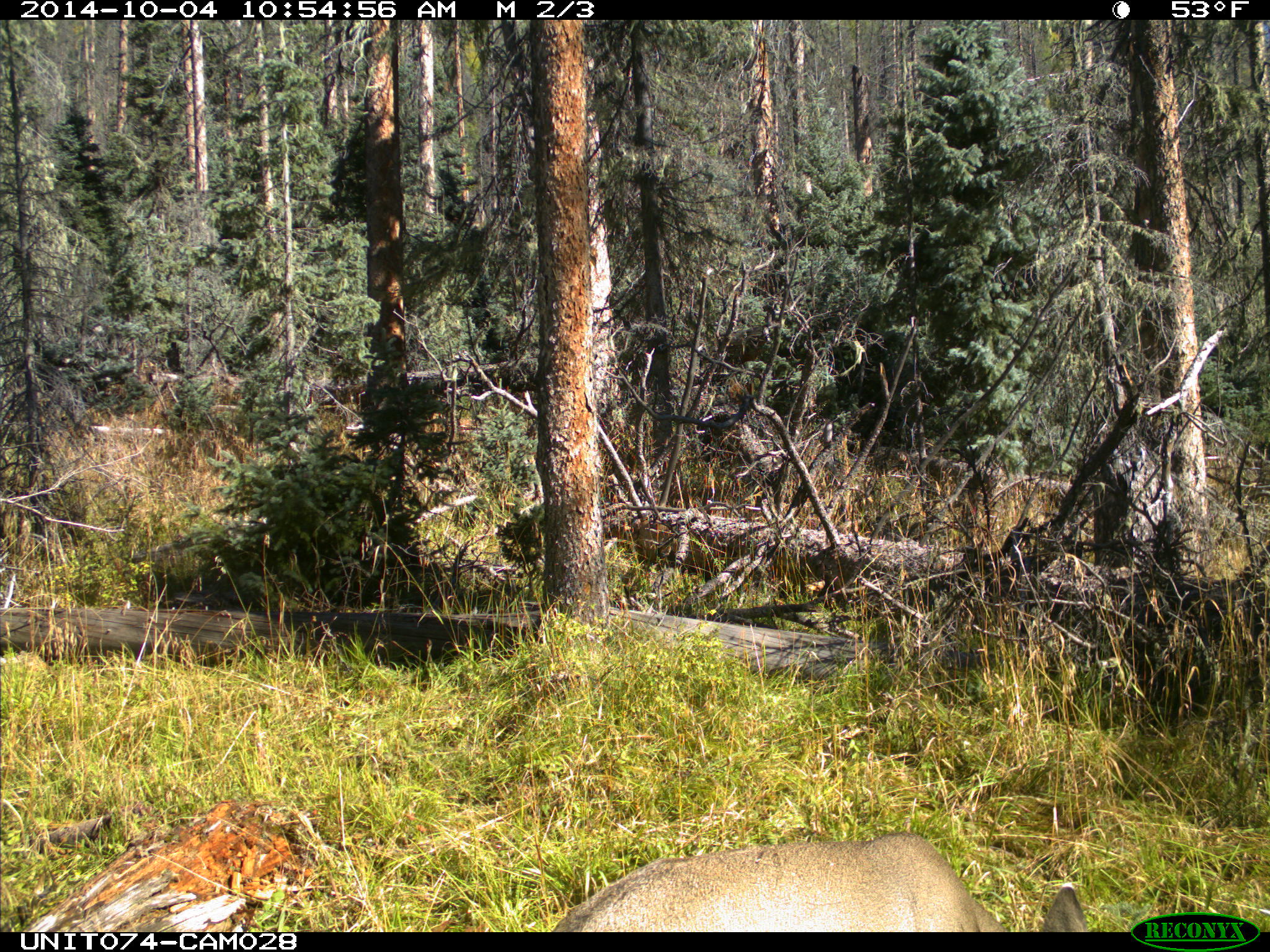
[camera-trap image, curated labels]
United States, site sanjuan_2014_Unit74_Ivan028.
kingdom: Animalia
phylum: Chordata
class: Mammalia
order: Artiodactyla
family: Cervidae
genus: Odocoileus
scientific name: Odocoileus hemionus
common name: mule deer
Odocoileus hemionus (mule deer).